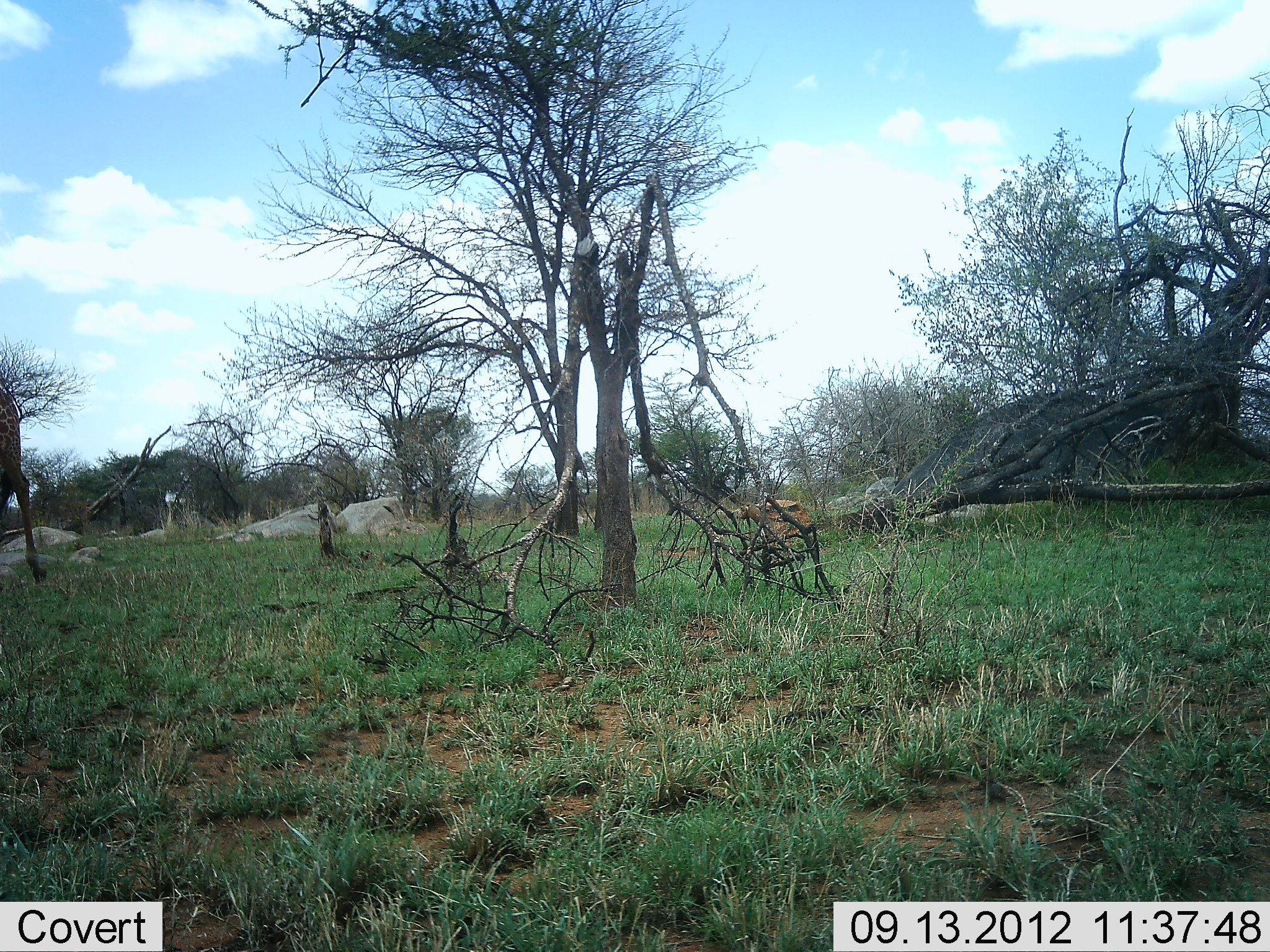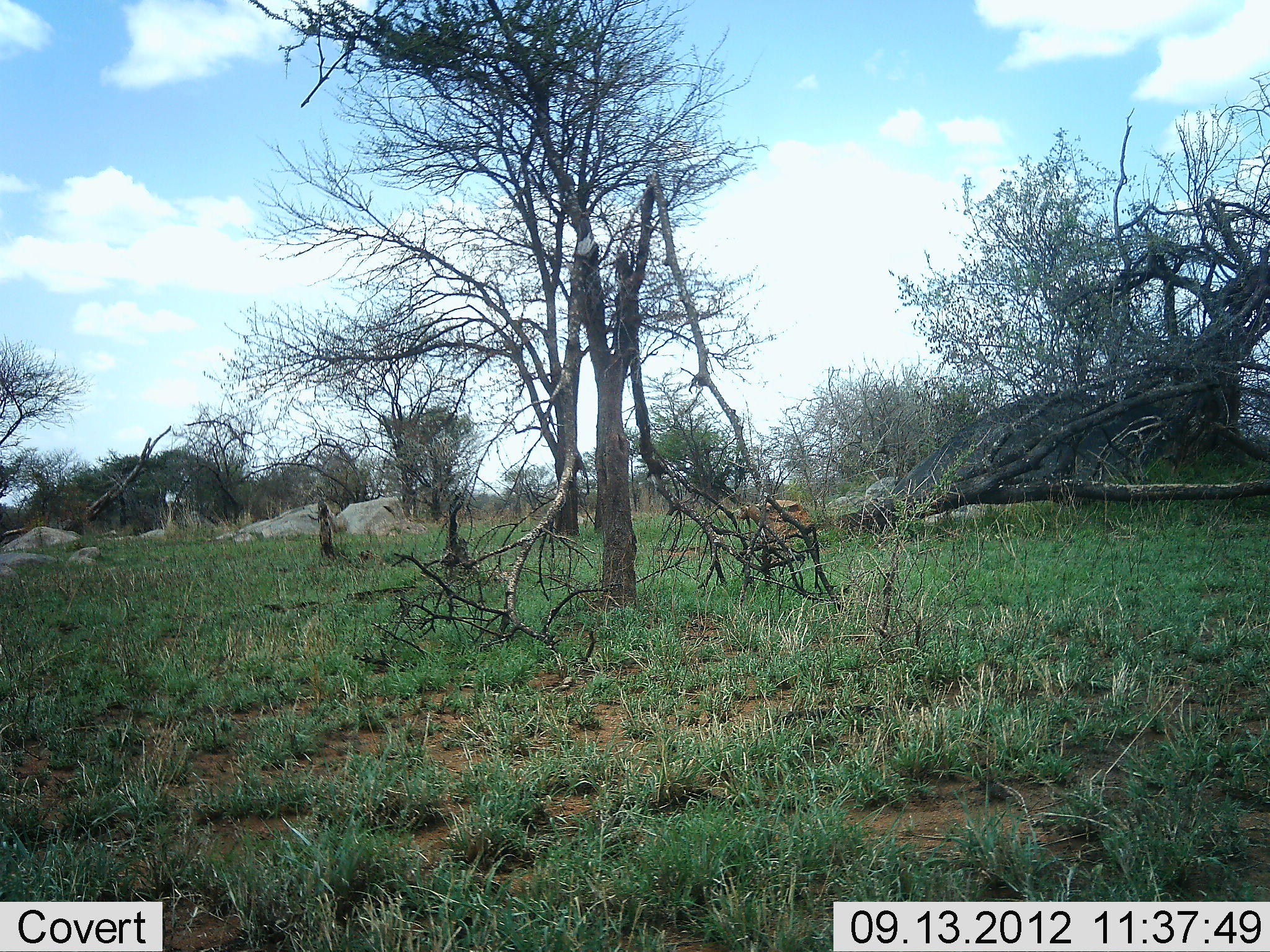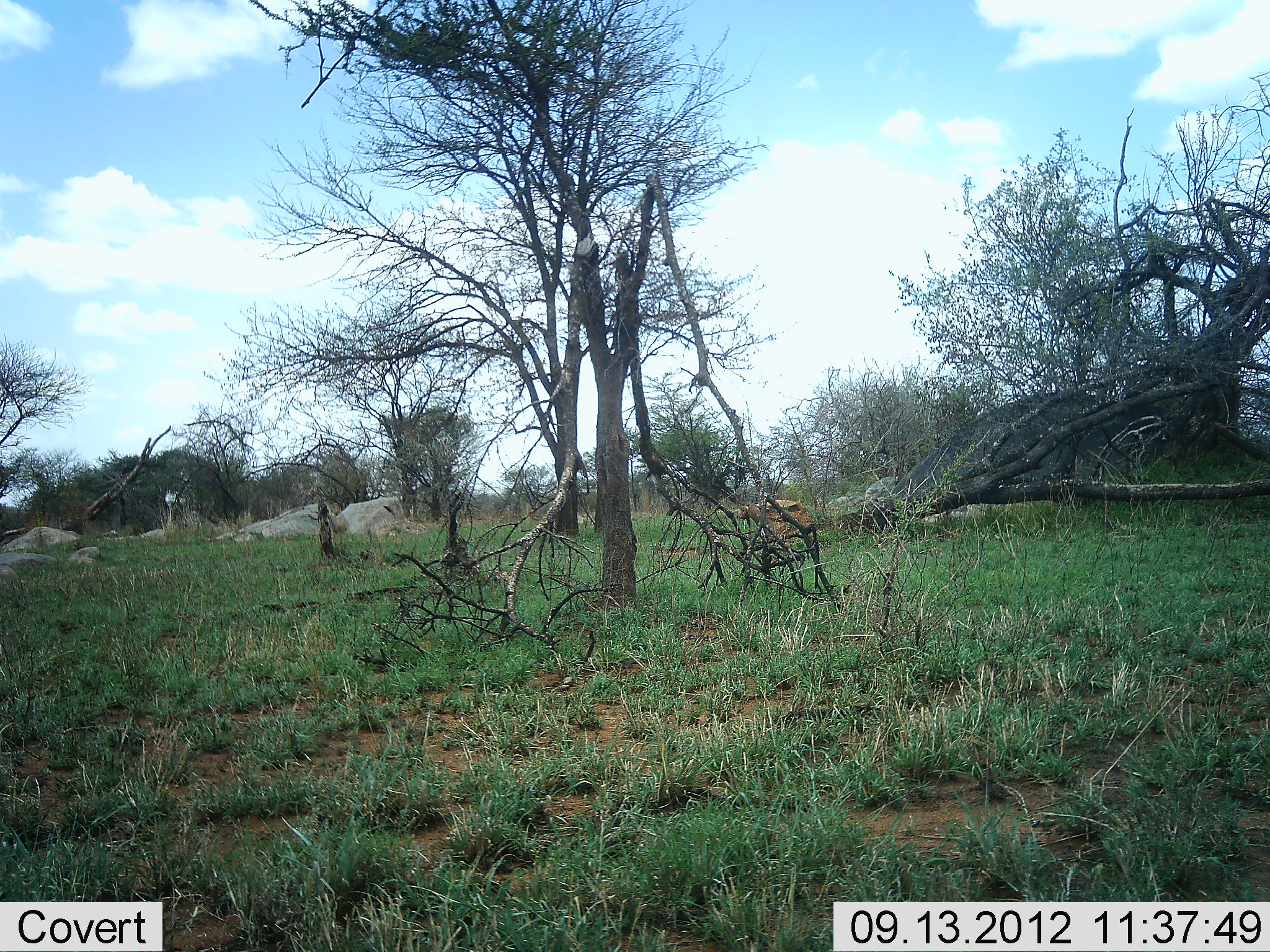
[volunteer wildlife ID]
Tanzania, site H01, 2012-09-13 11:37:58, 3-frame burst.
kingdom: Animalia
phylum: Chordata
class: Mammalia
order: Artiodactyla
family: Giraffidae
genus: Giraffa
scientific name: Giraffa camelopardalis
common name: giraffe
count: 1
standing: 0%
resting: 0%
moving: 100%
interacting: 0%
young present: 0%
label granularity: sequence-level